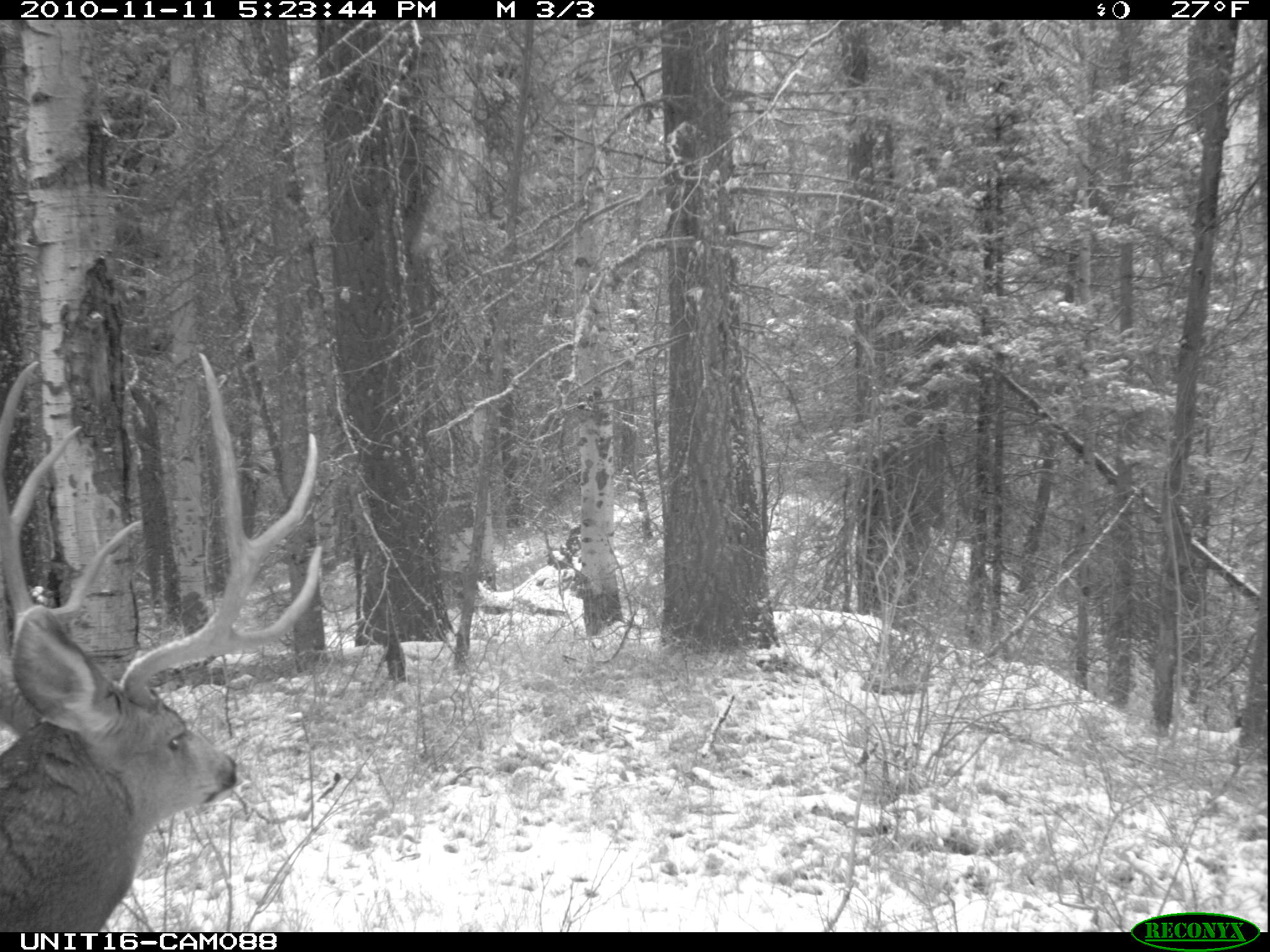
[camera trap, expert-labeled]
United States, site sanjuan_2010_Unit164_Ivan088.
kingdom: Animalia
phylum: Chordata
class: Mammalia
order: Artiodactyla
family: Cervidae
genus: Odocoileus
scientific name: Odocoileus hemionus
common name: mule deer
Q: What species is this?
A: Odocoileus hemionus (mule deer).